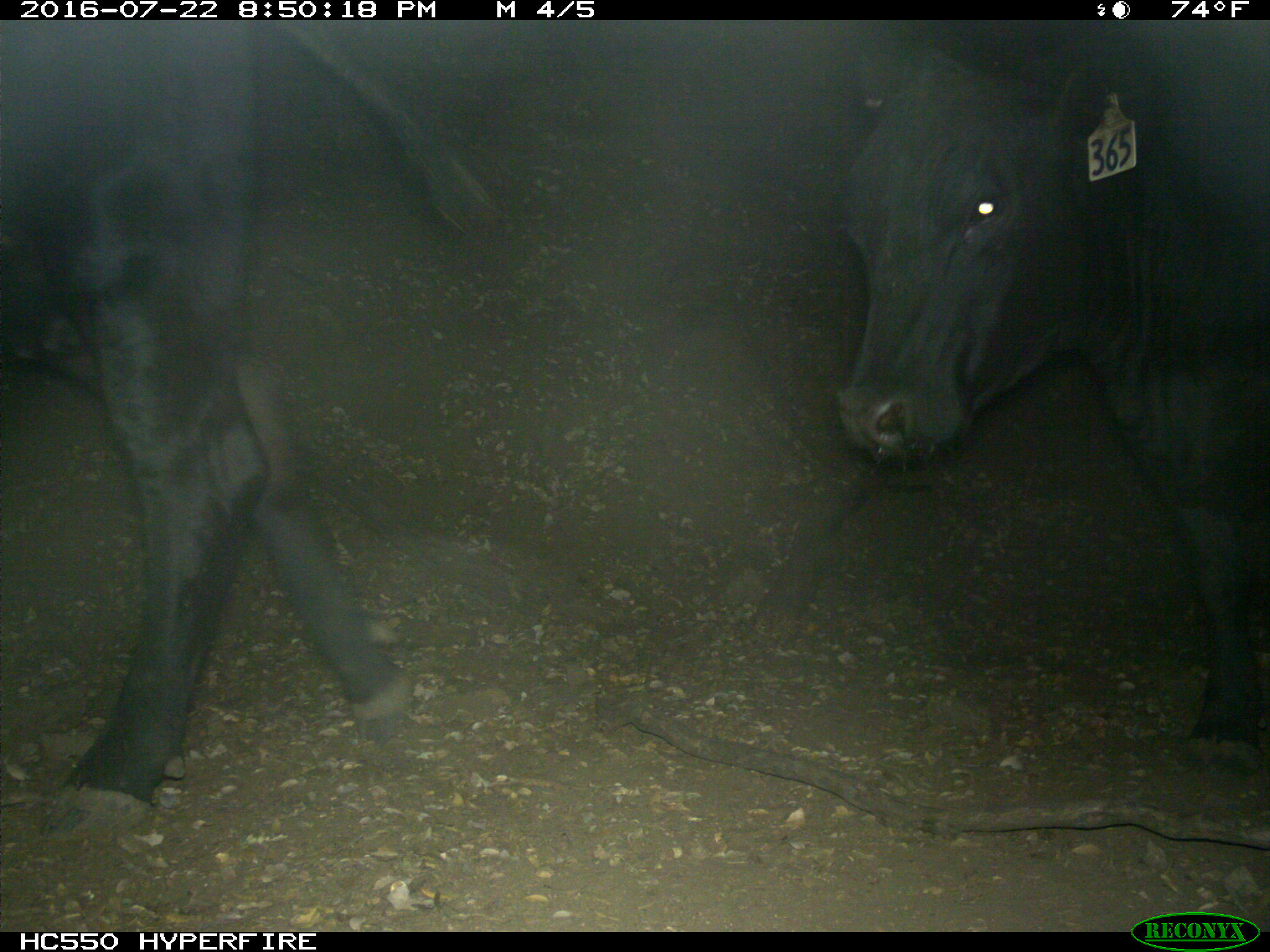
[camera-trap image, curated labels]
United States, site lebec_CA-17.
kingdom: Animalia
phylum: Chordata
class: Mammalia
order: Artiodactyla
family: Bovidae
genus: Bos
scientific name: Bos taurus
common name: domestic cow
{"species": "Bos taurus (domestic cow)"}